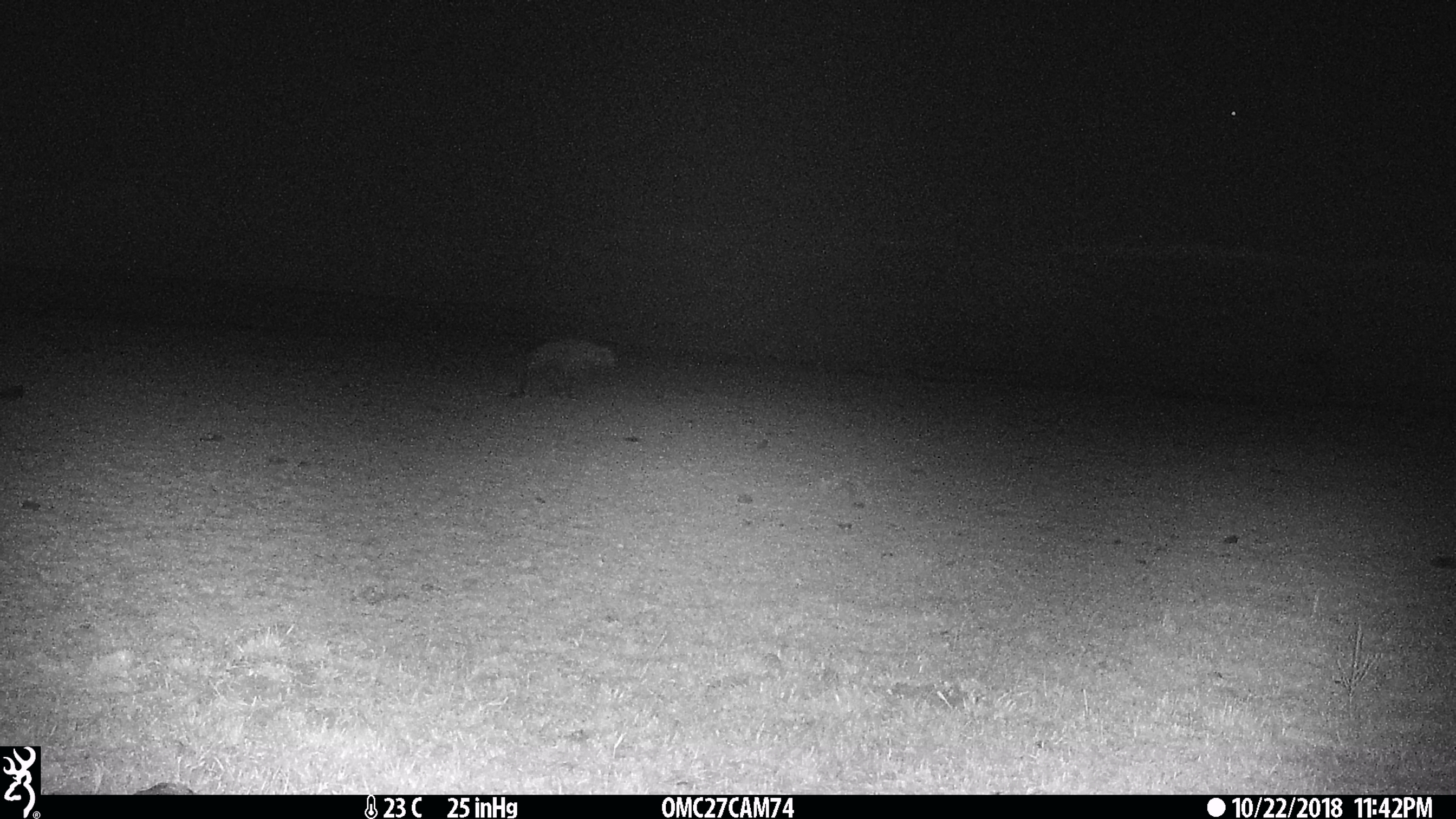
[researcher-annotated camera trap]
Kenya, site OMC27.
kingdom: Animalia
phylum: Chordata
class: Mammalia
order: Carnivora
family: Hyaenidae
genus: Crocuta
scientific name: Crocuta crocuta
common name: spotted hyena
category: hyena spotted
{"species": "hyena spotted (spotted hyena) (Crocuta crocuta)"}